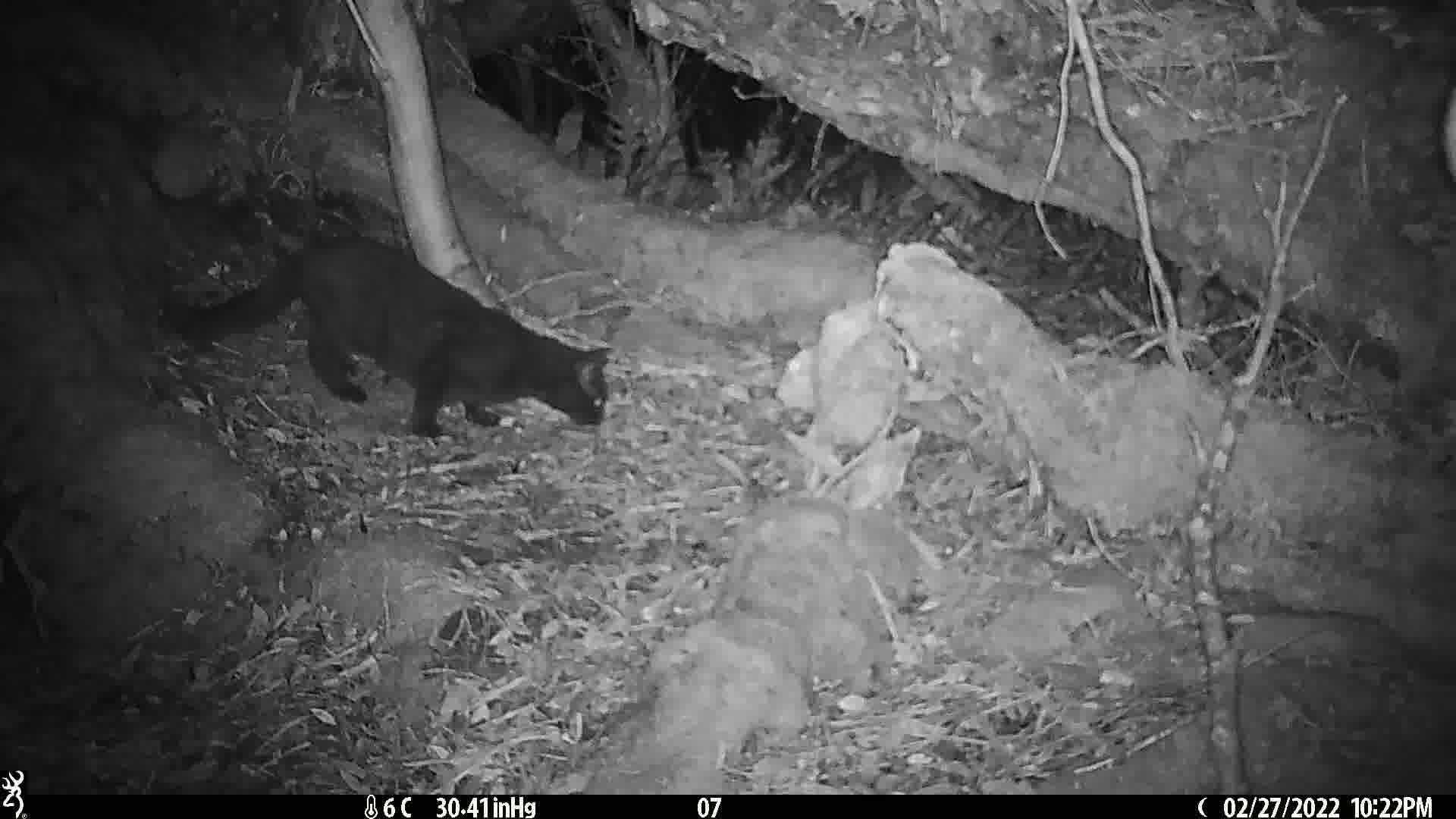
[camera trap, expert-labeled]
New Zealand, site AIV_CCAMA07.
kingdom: Animalia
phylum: Chordata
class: Mammalia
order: Carnivora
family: Felidae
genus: Felis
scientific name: Felis catus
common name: domestic cat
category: cat